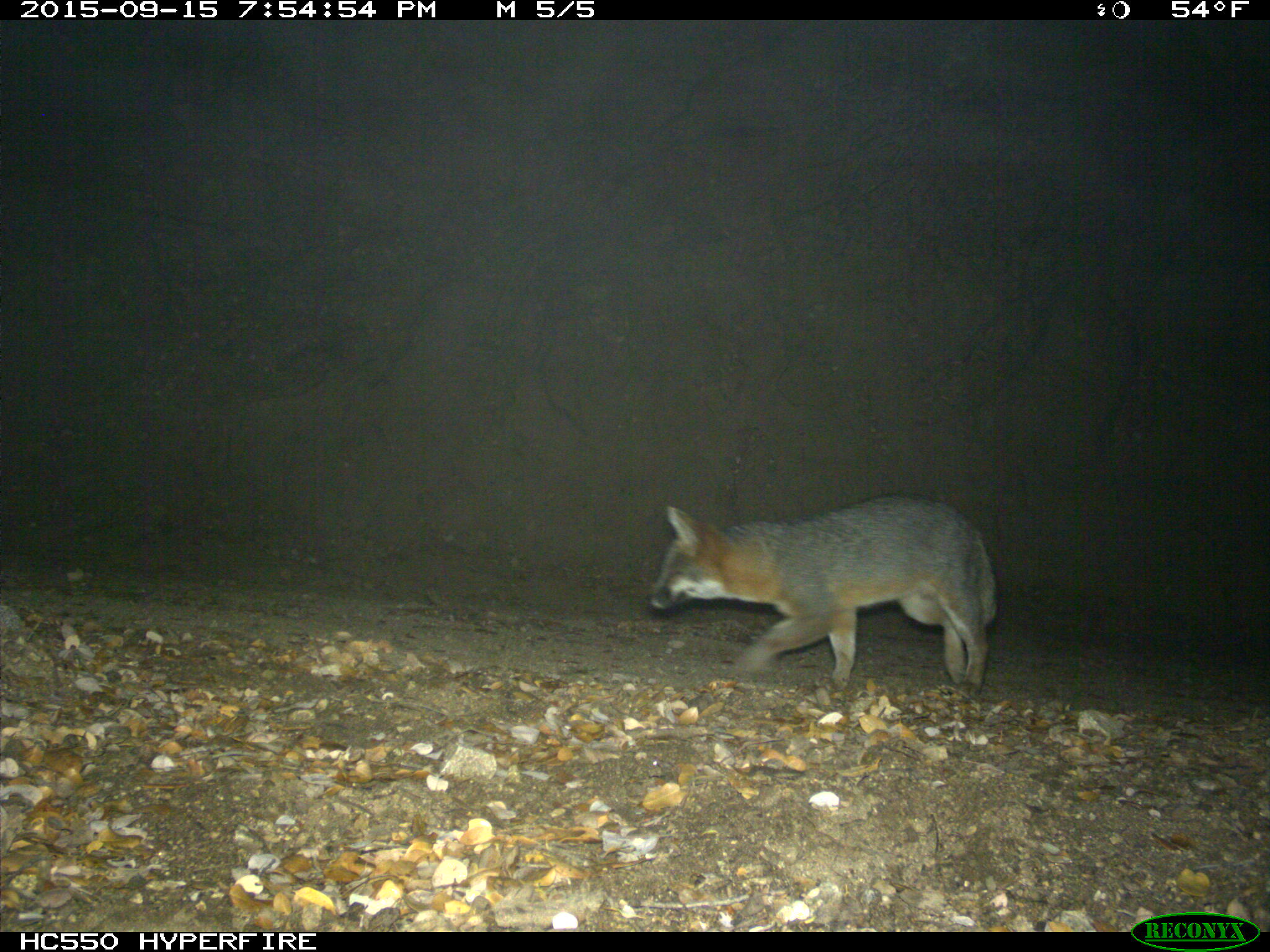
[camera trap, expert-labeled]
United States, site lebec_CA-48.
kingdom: Animalia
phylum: Chordata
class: Mammalia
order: Carnivora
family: Canidae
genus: Urocyon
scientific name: Urocyon cinereoargenteus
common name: gray fox